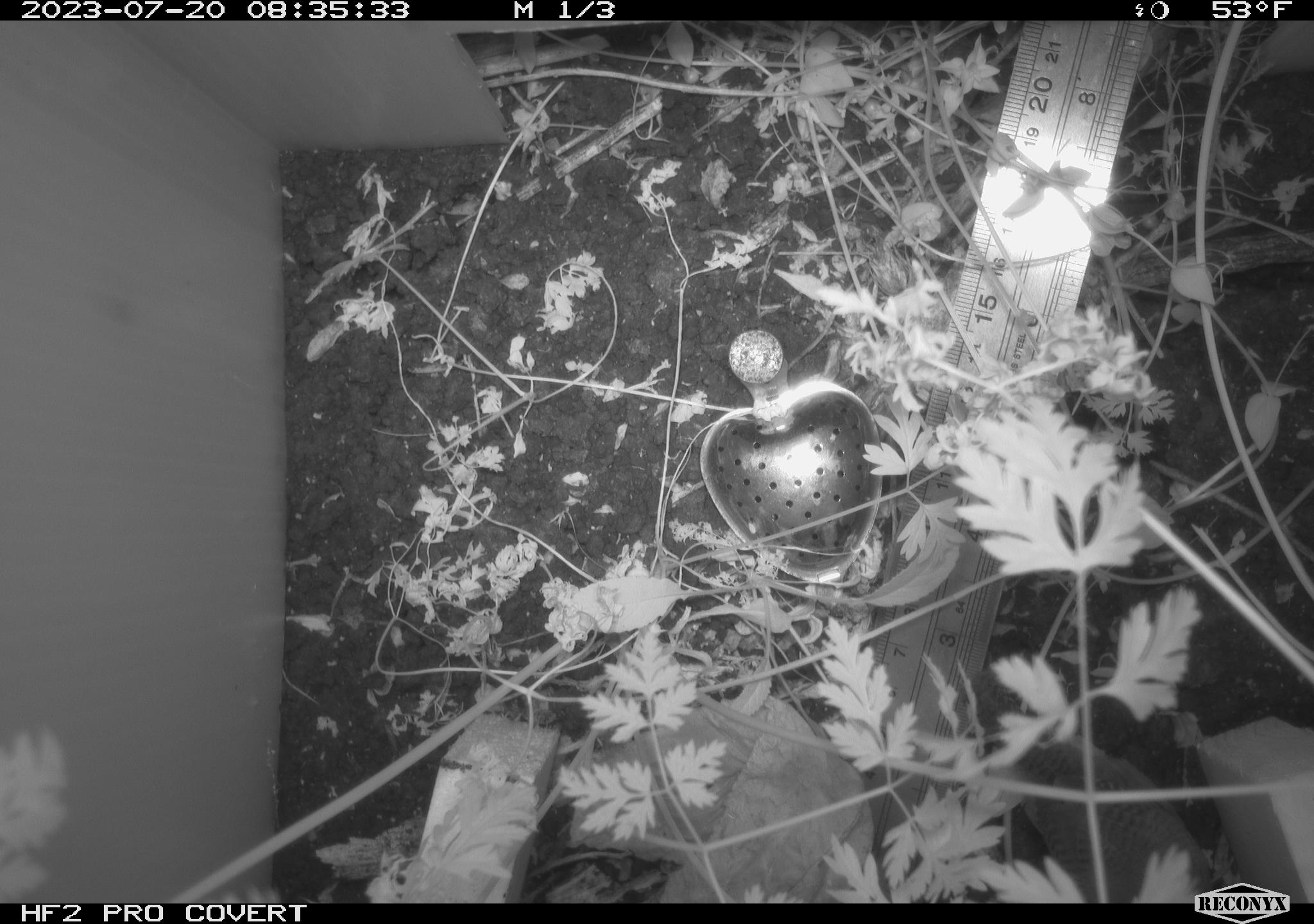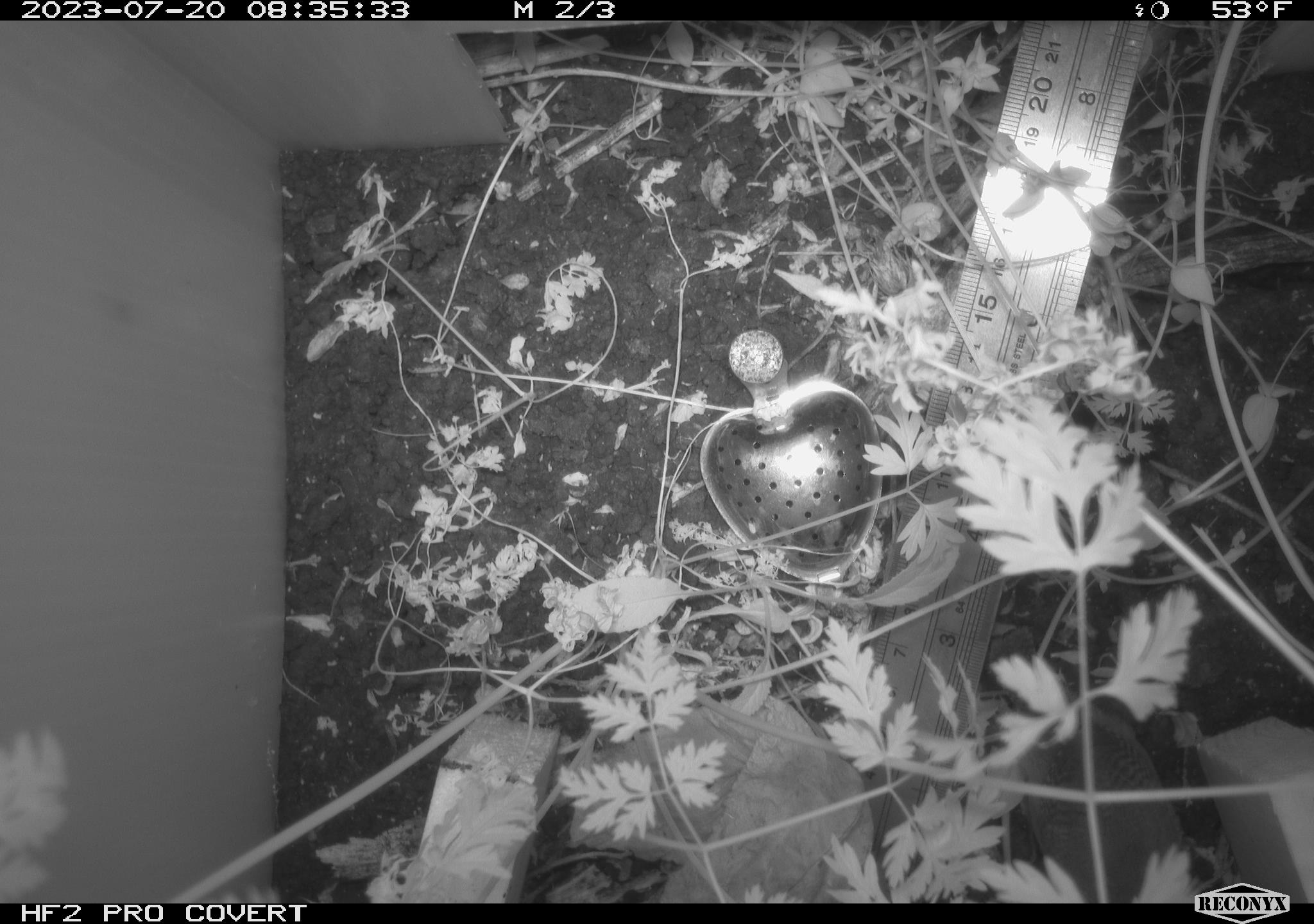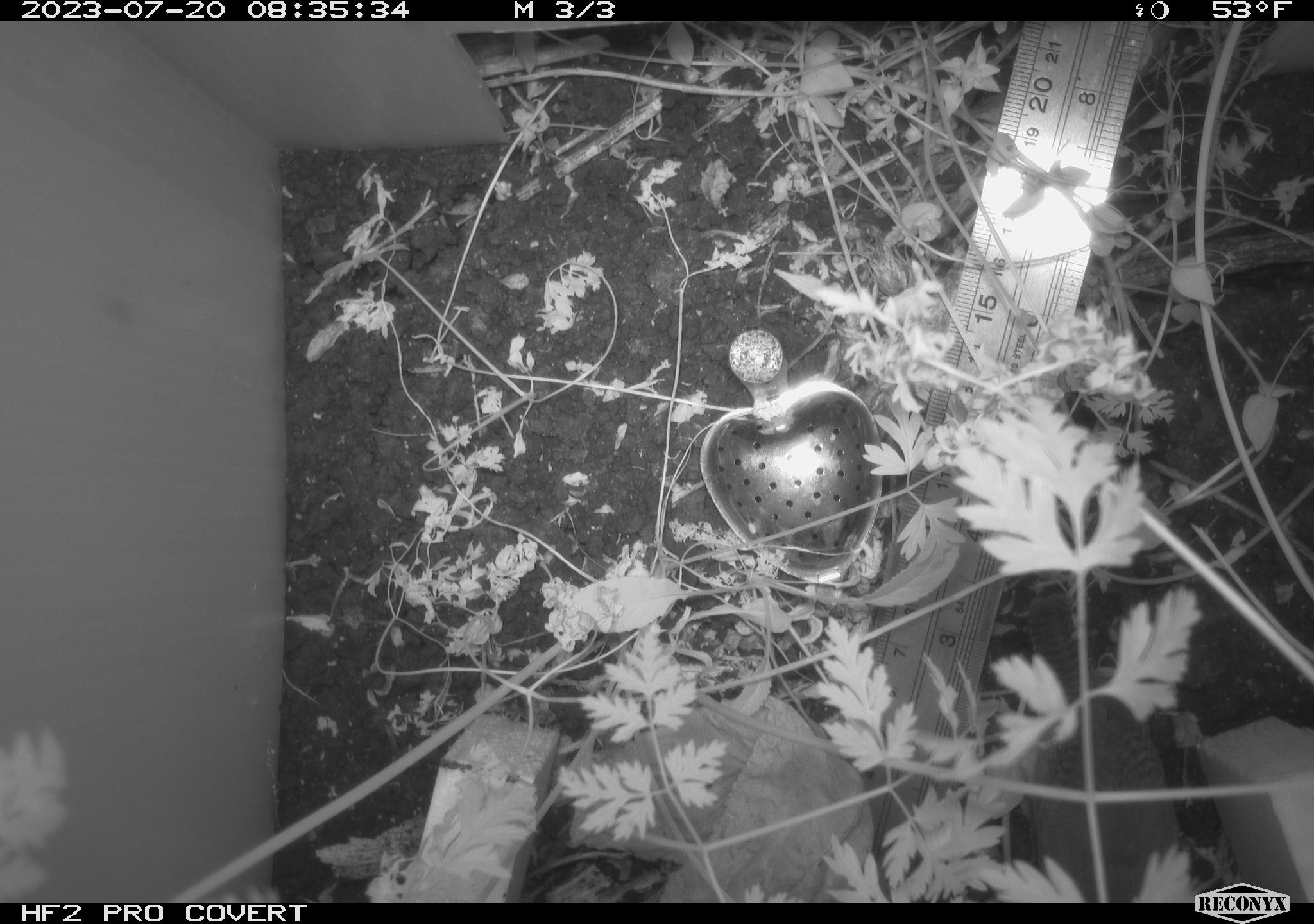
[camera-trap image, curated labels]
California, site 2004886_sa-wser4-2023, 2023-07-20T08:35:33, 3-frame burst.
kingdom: Animalia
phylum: Chordata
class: Aves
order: Passeriformes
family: Troglodytidae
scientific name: Troglodytidae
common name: wren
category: troglodytidae family